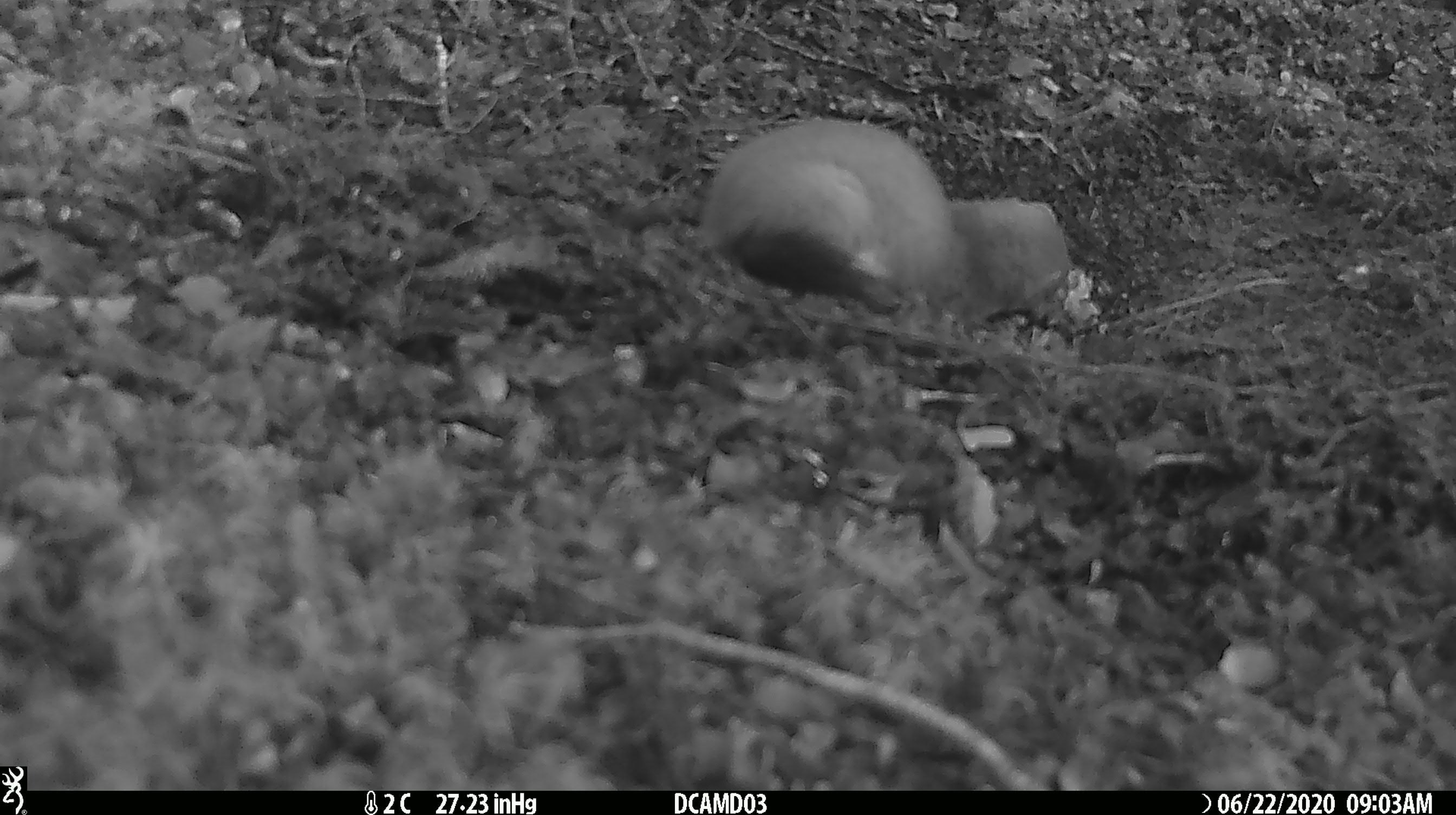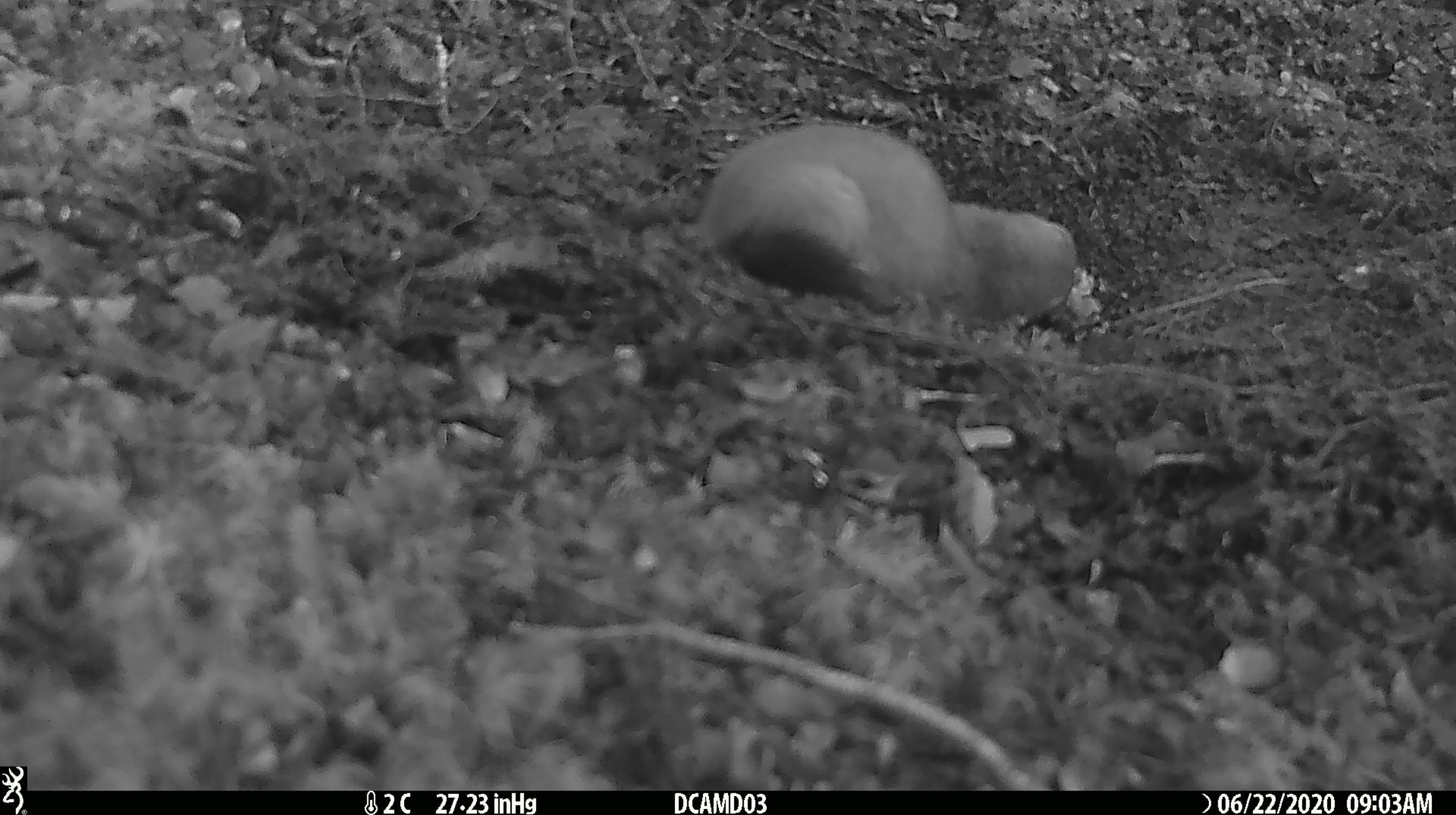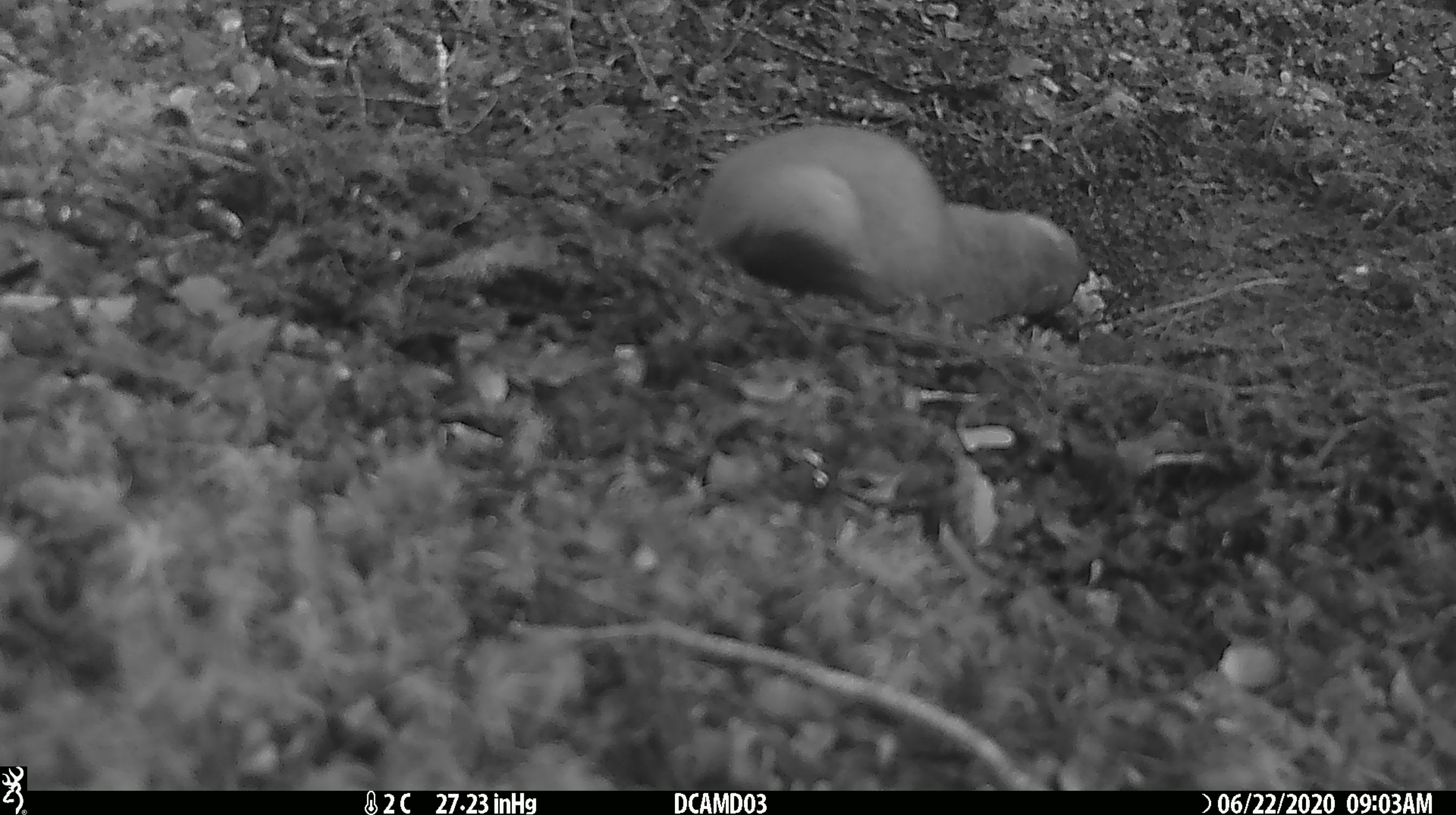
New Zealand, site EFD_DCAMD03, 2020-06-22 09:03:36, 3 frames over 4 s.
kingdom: Animalia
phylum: Chordata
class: Mammalia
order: Carnivora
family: Mustelidae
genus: Mustela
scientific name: Mustela erminea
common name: stoat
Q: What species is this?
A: Stoat (Mustela erminea).